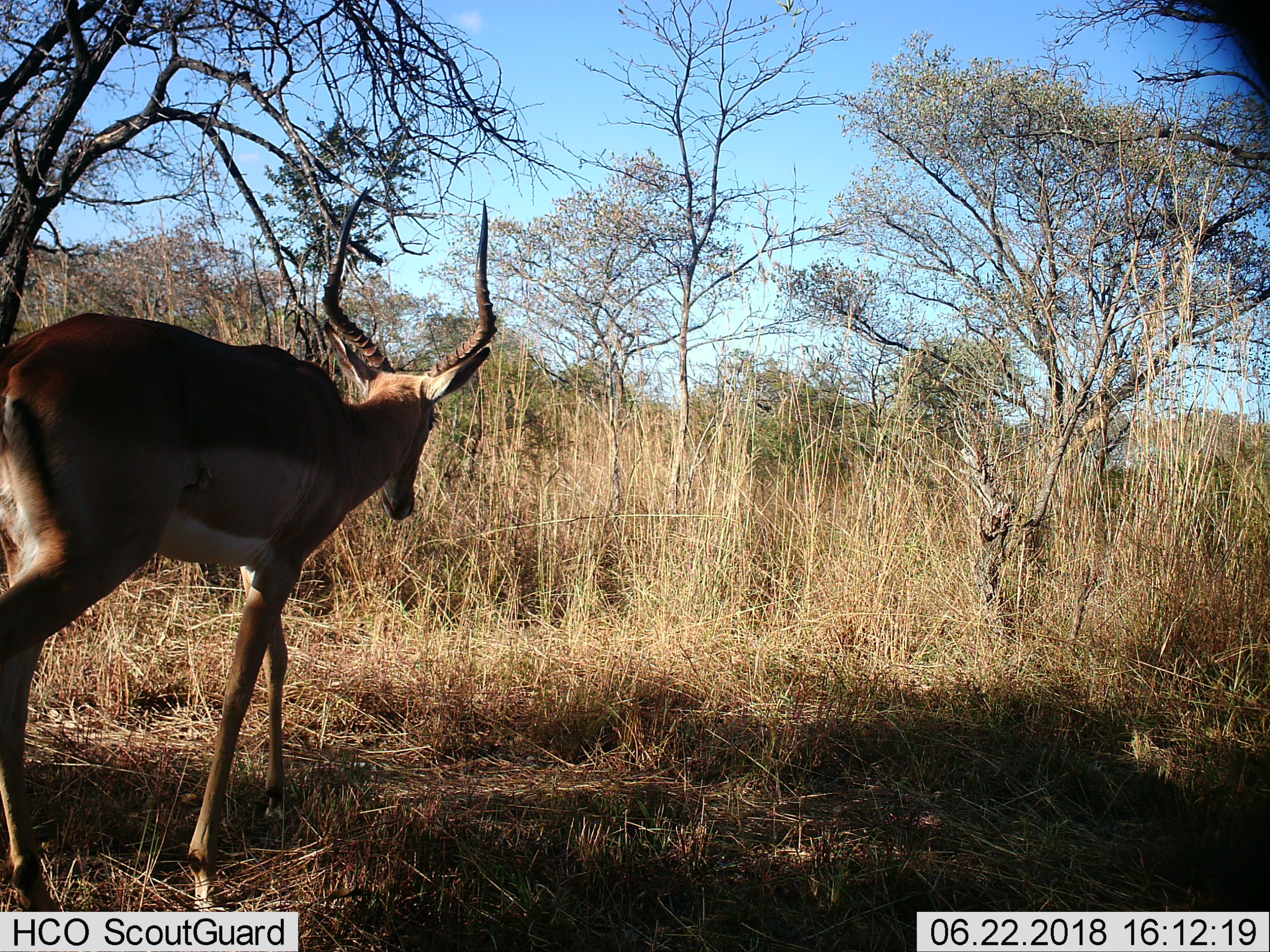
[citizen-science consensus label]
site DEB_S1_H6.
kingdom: Animalia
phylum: Chordata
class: Mammalia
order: Artiodactyla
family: Bovidae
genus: Aepyceros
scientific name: Aepyceros melampus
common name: impala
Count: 1.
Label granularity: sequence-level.